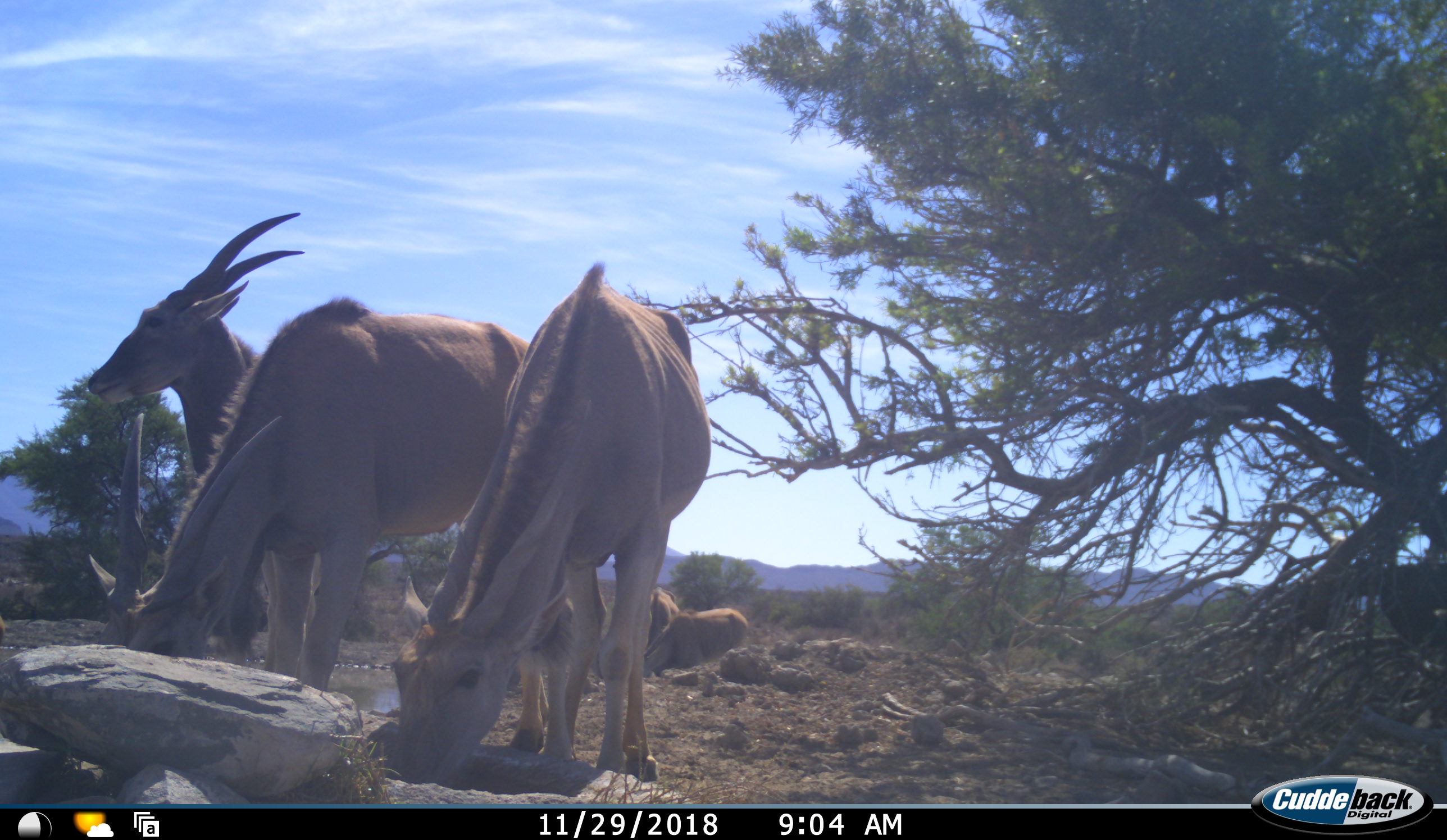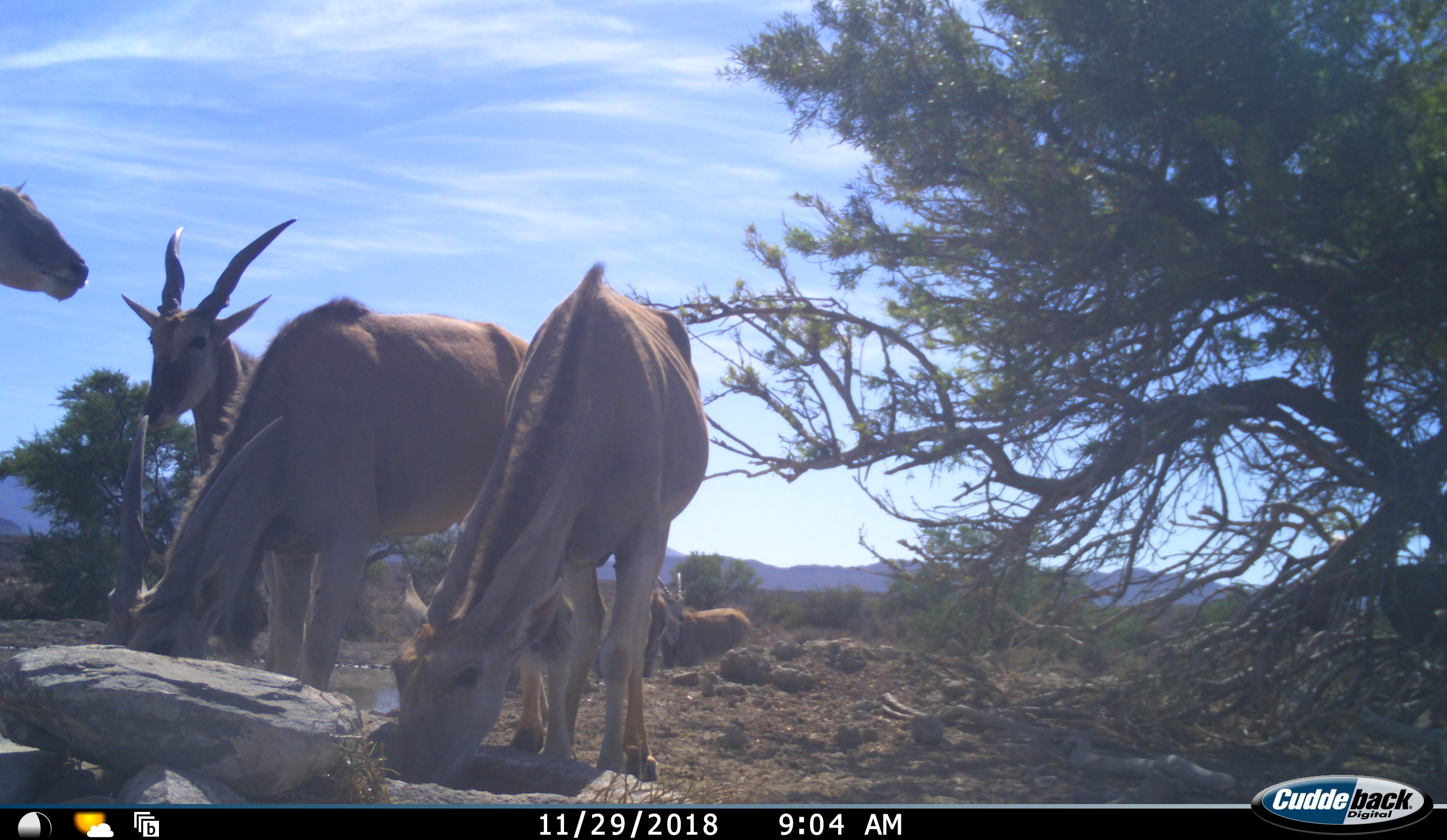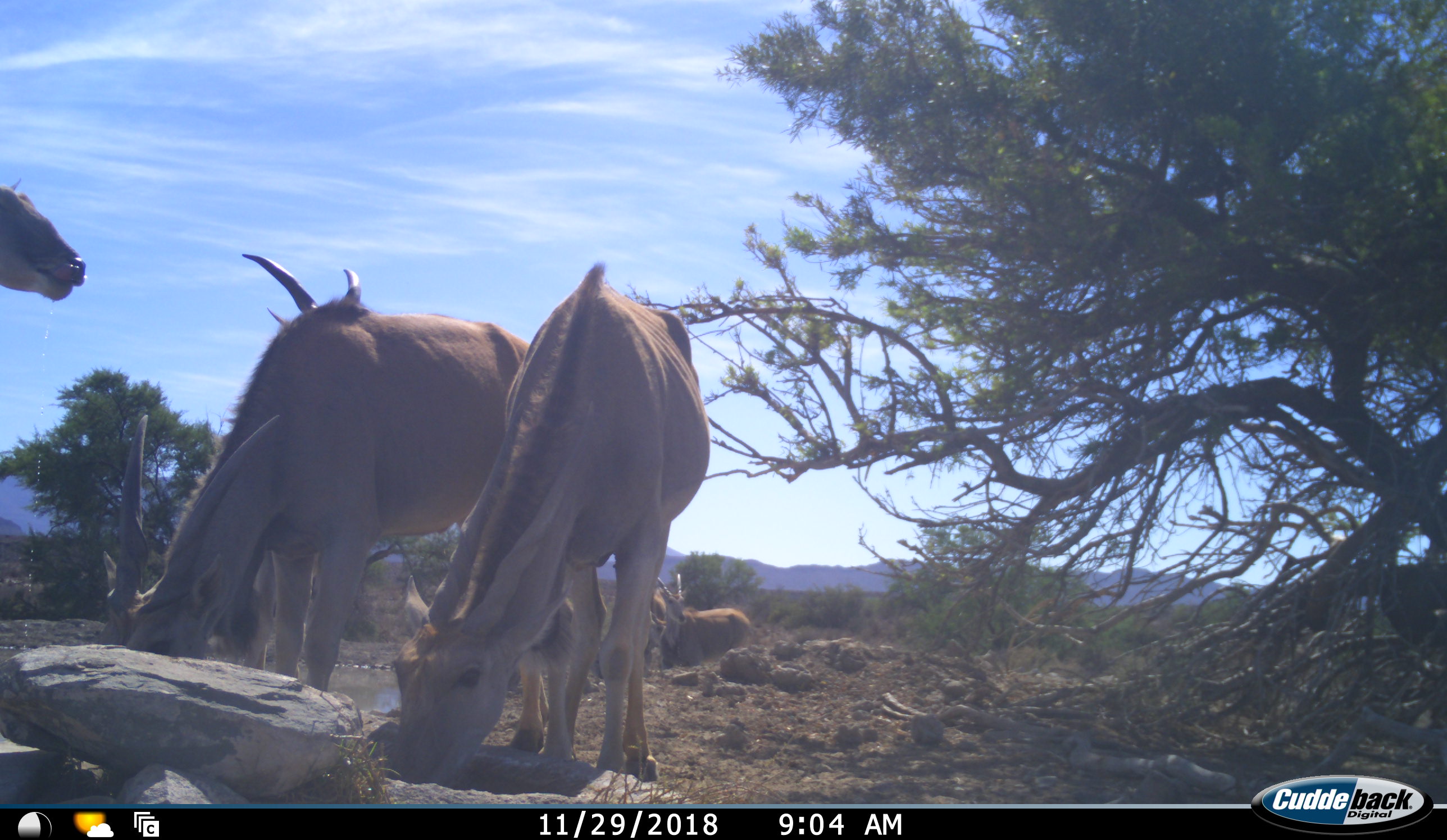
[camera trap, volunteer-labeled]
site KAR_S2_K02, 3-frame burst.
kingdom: Animalia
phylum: Chordata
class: Mammalia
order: Artiodactyla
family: Bovidae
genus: Tragelaphus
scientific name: Tragelaphus oryx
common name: eland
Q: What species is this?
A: Eland (Tragelaphus oryx).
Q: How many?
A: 6.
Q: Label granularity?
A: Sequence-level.